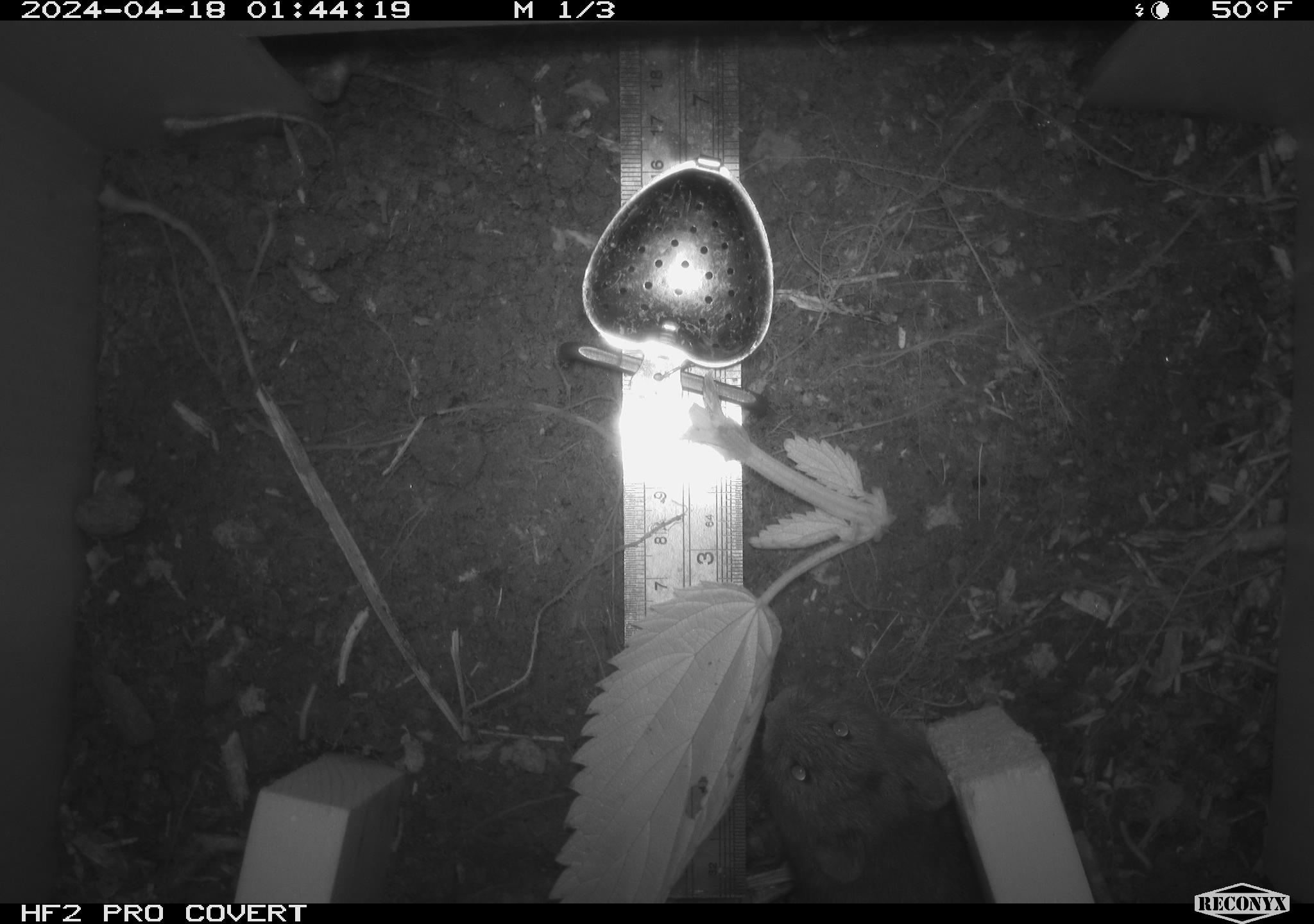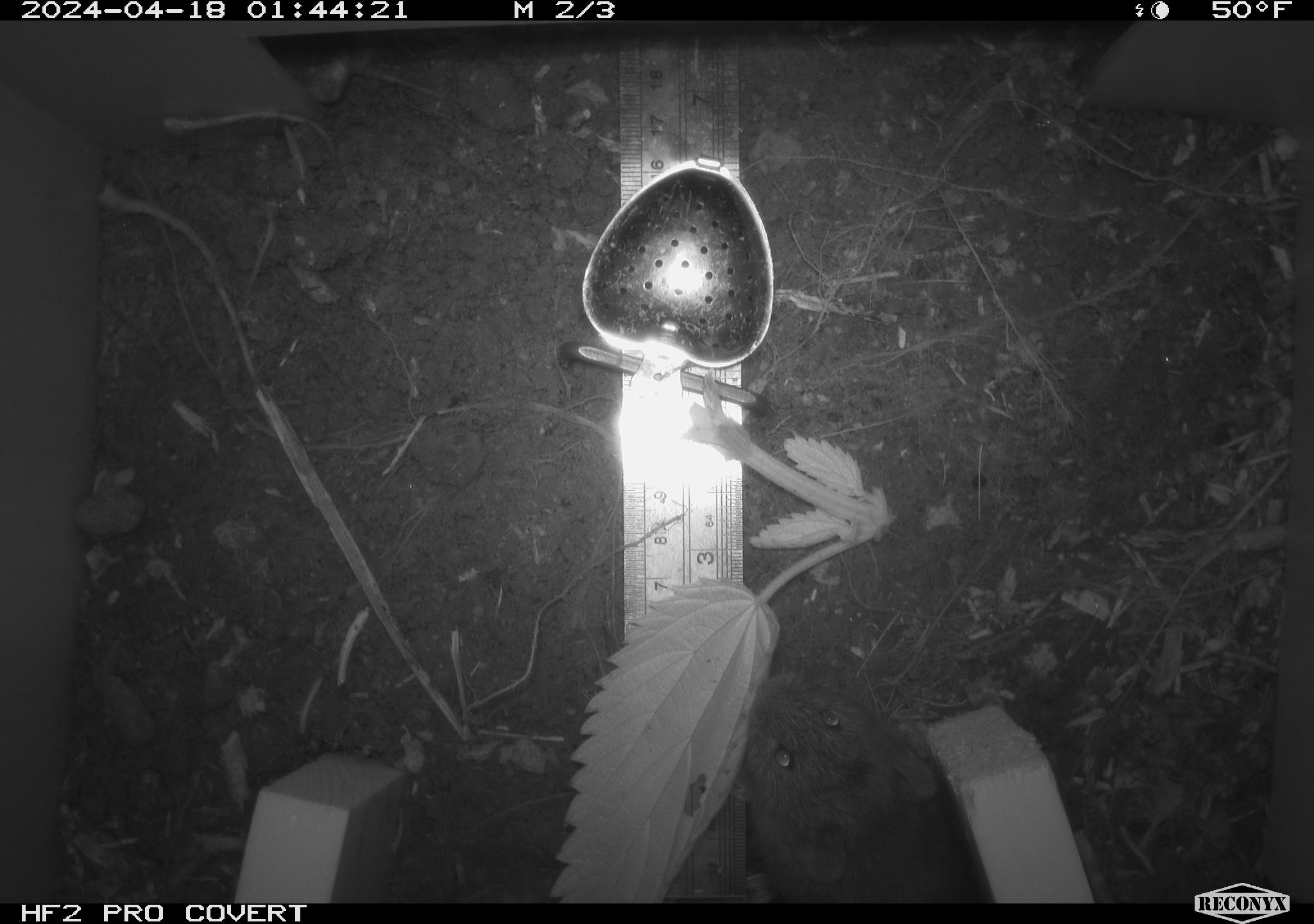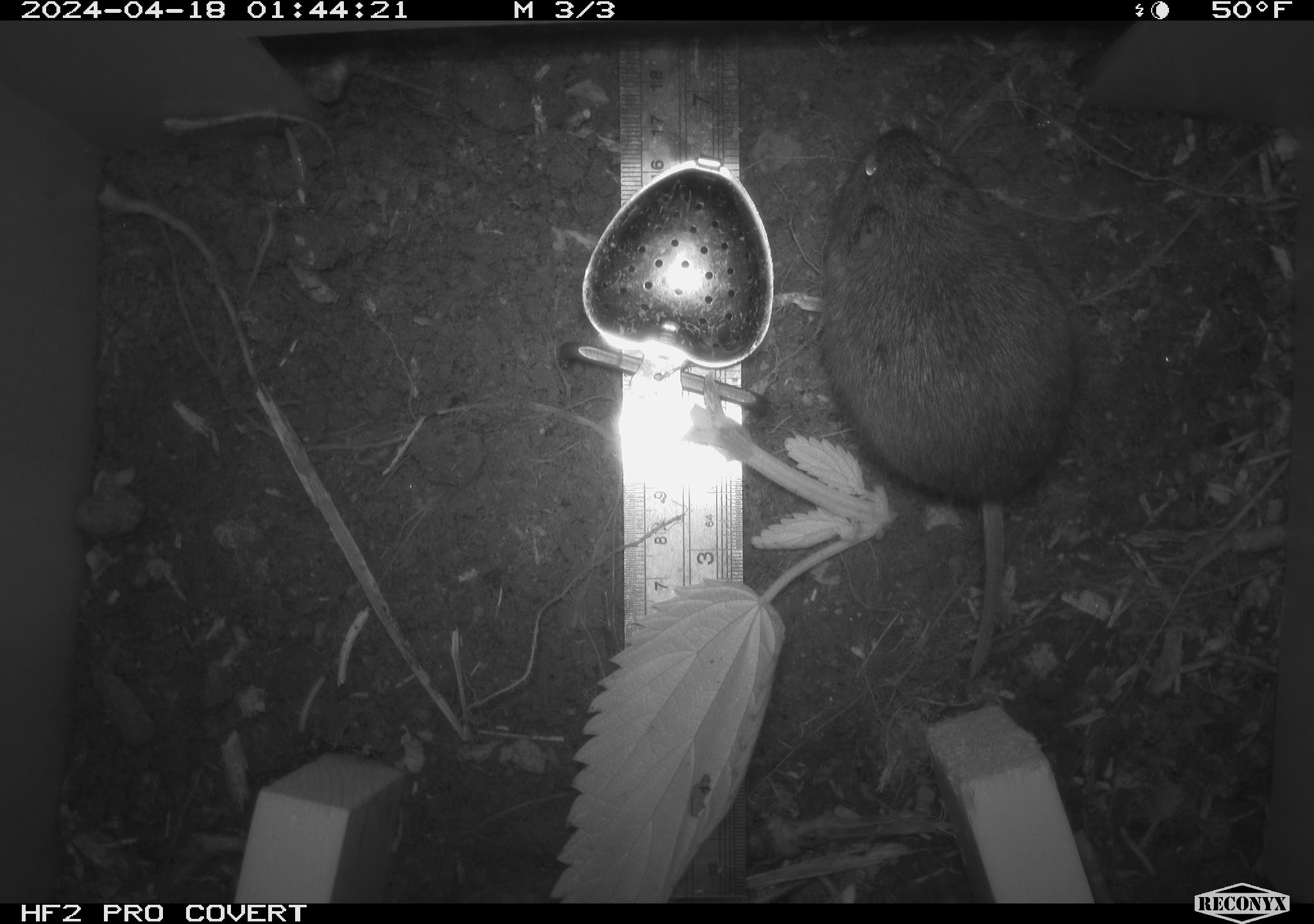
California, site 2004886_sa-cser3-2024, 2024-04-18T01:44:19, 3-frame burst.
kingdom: Animalia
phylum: Chordata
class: Mammalia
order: Rodentia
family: Cricetidae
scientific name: Cricetidae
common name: hamsters, voles, lemmings, and allies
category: cricetidae family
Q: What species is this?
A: Cricetidae family (hamsters, voles, lemmings, and allies) (Cricetidae).